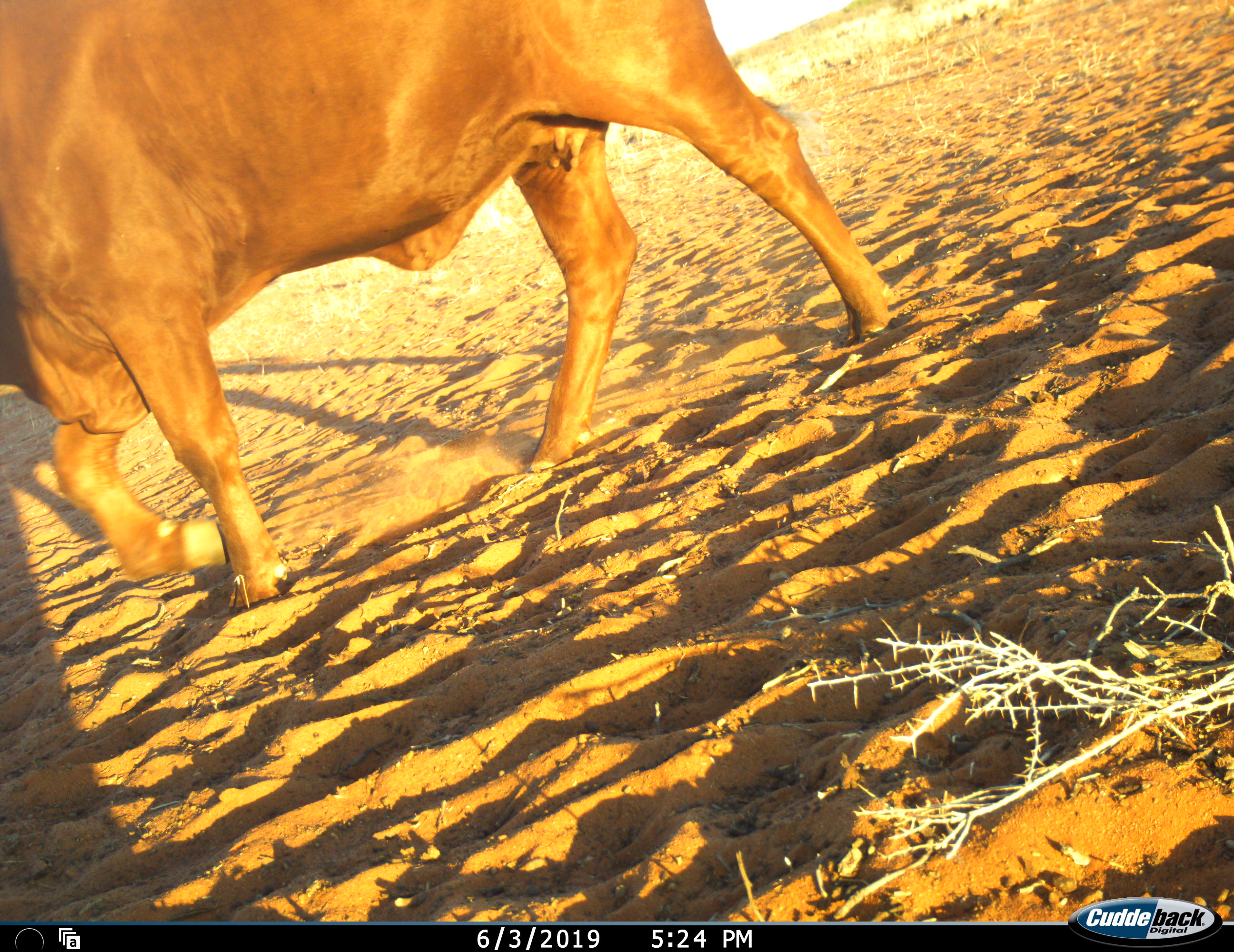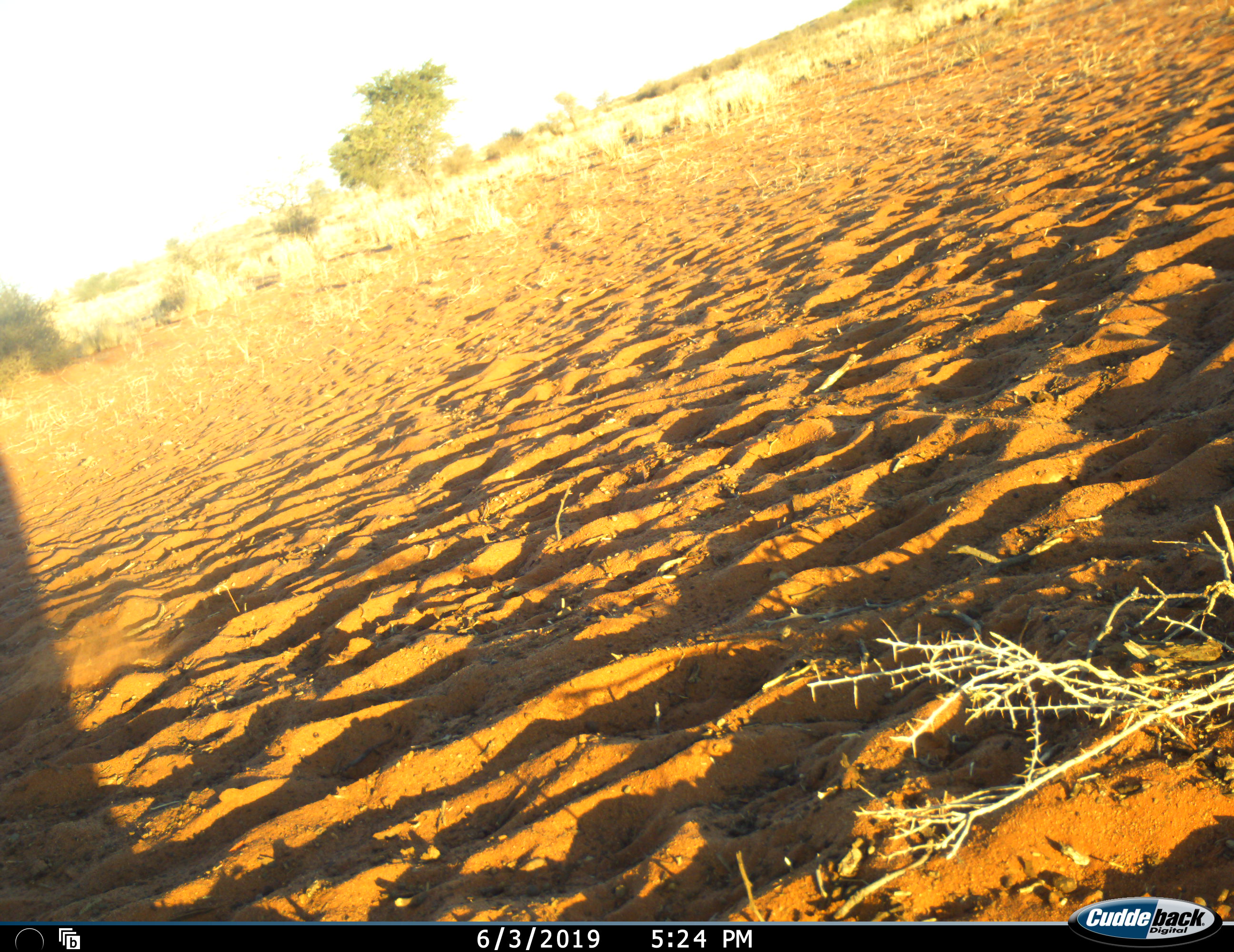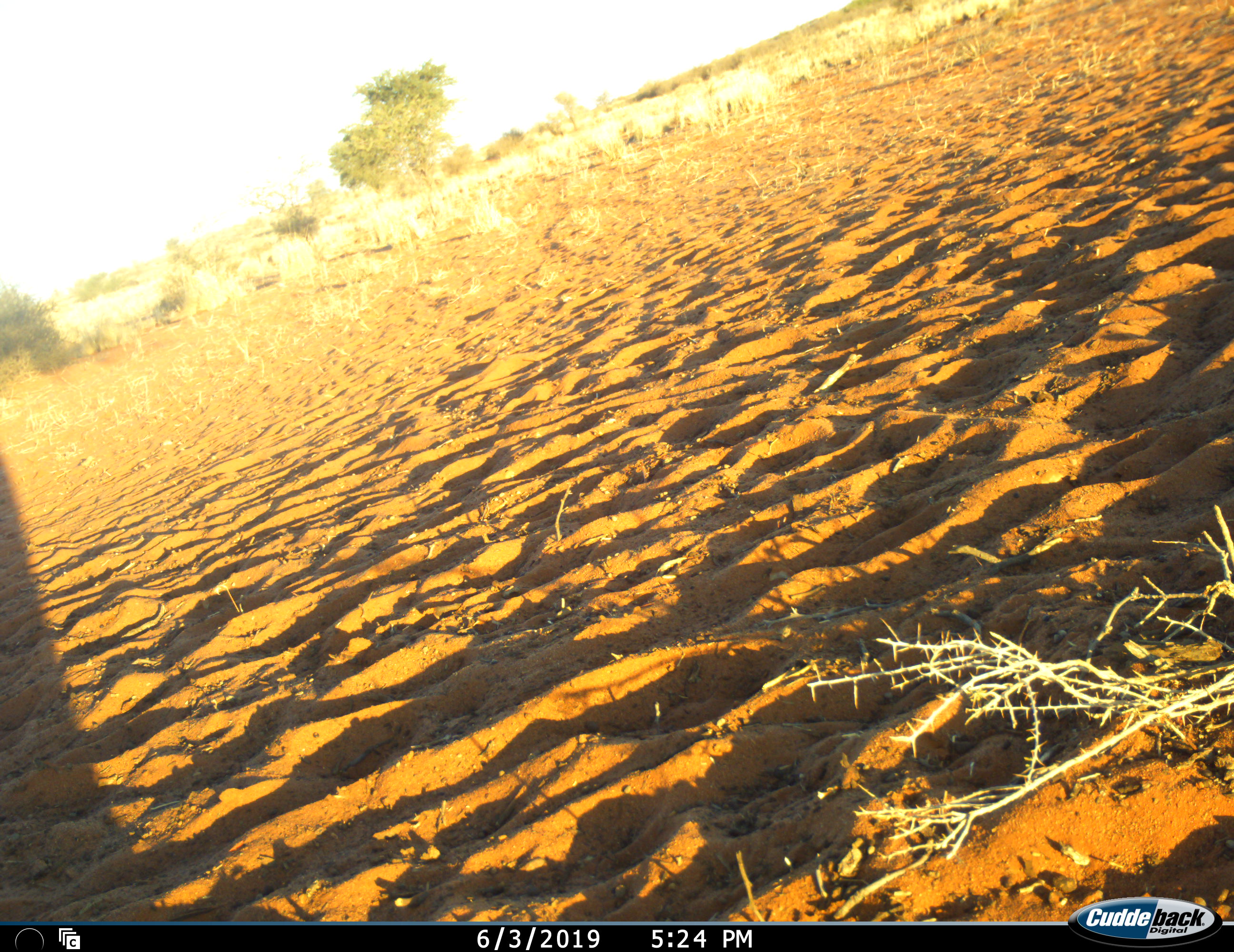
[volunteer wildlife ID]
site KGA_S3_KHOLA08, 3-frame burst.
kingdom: Animalia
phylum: Chordata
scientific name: Vertebrata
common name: domestic animal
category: domesticanimal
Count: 1.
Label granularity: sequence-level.